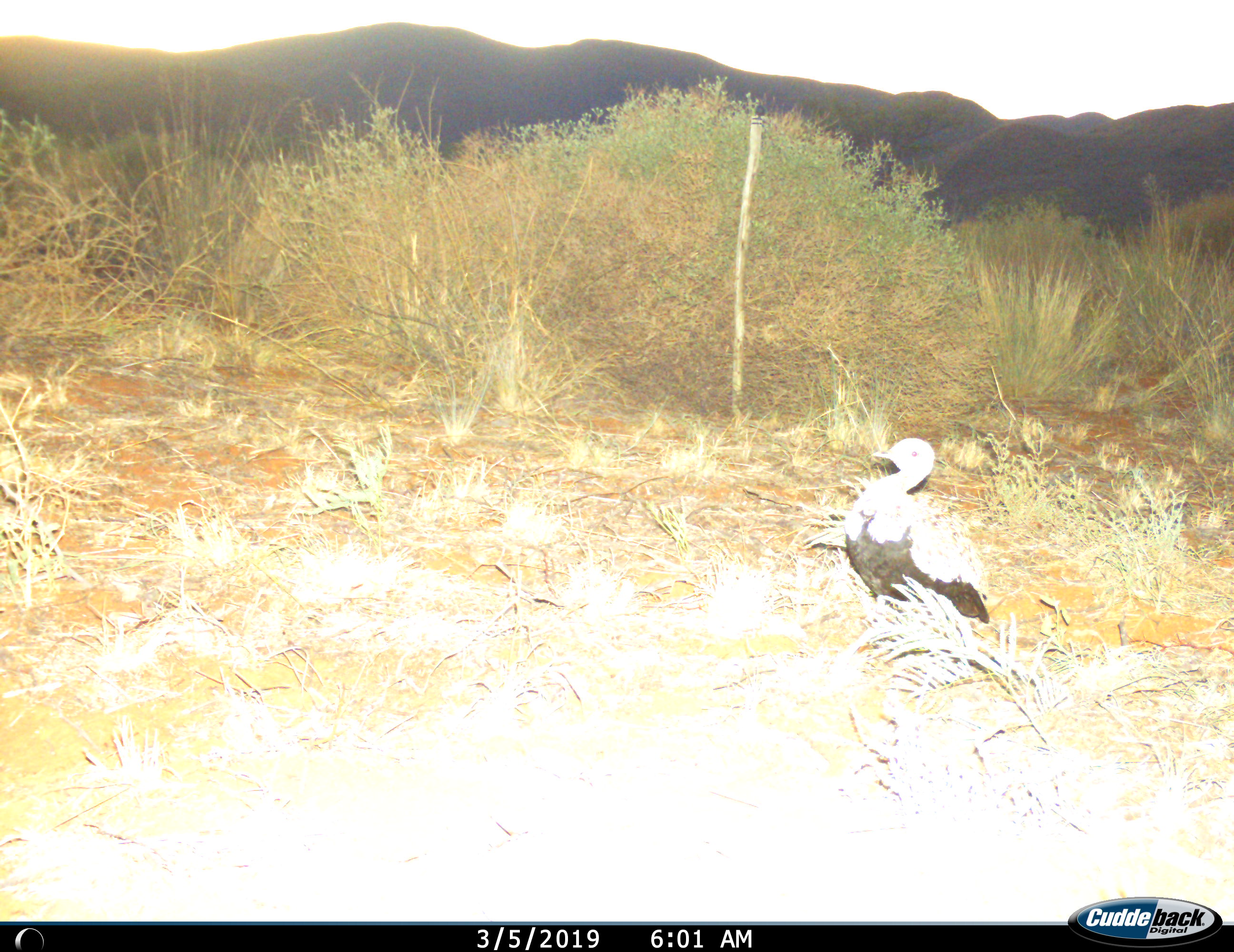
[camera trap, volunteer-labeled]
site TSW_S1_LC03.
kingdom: Animalia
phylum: Chordata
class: Aves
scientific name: Aves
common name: bird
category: birdother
Birdother (bird) (Aves), count 1. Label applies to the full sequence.